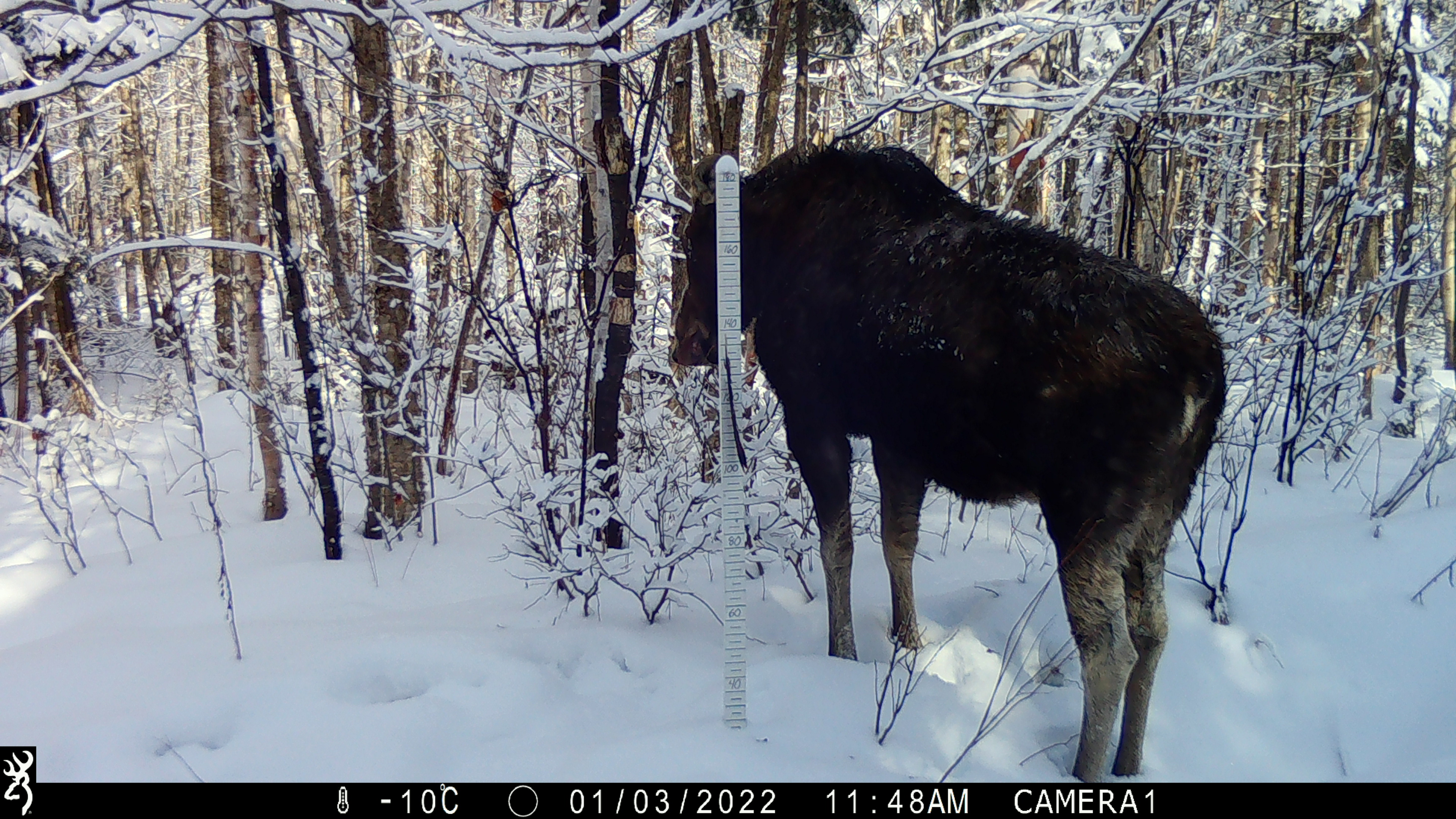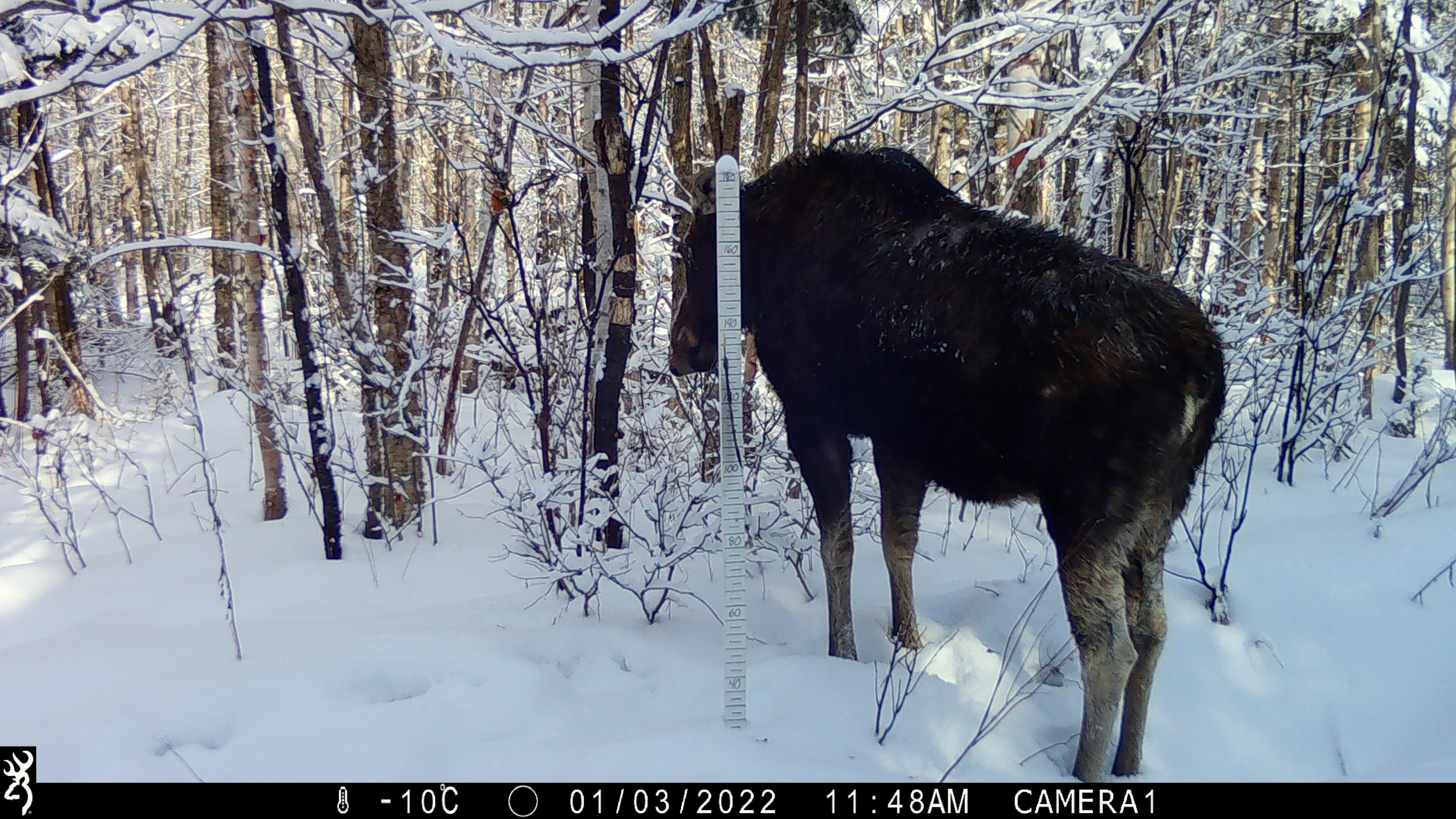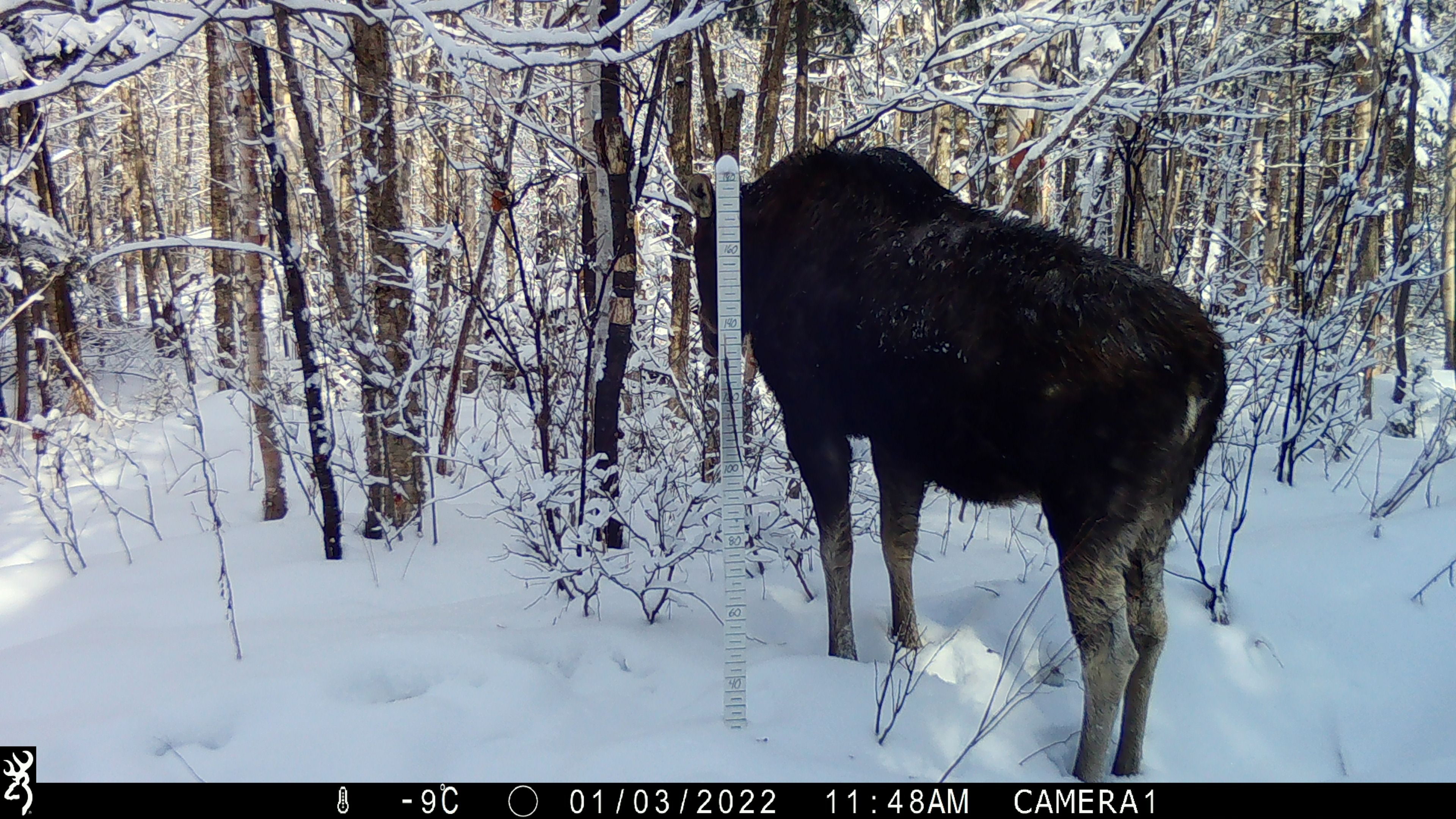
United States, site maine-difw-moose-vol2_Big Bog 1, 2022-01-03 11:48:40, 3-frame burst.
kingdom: Animalia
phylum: Chordata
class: Mammalia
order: Artiodactyla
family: Cervidae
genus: Alces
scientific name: Alces alces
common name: moose